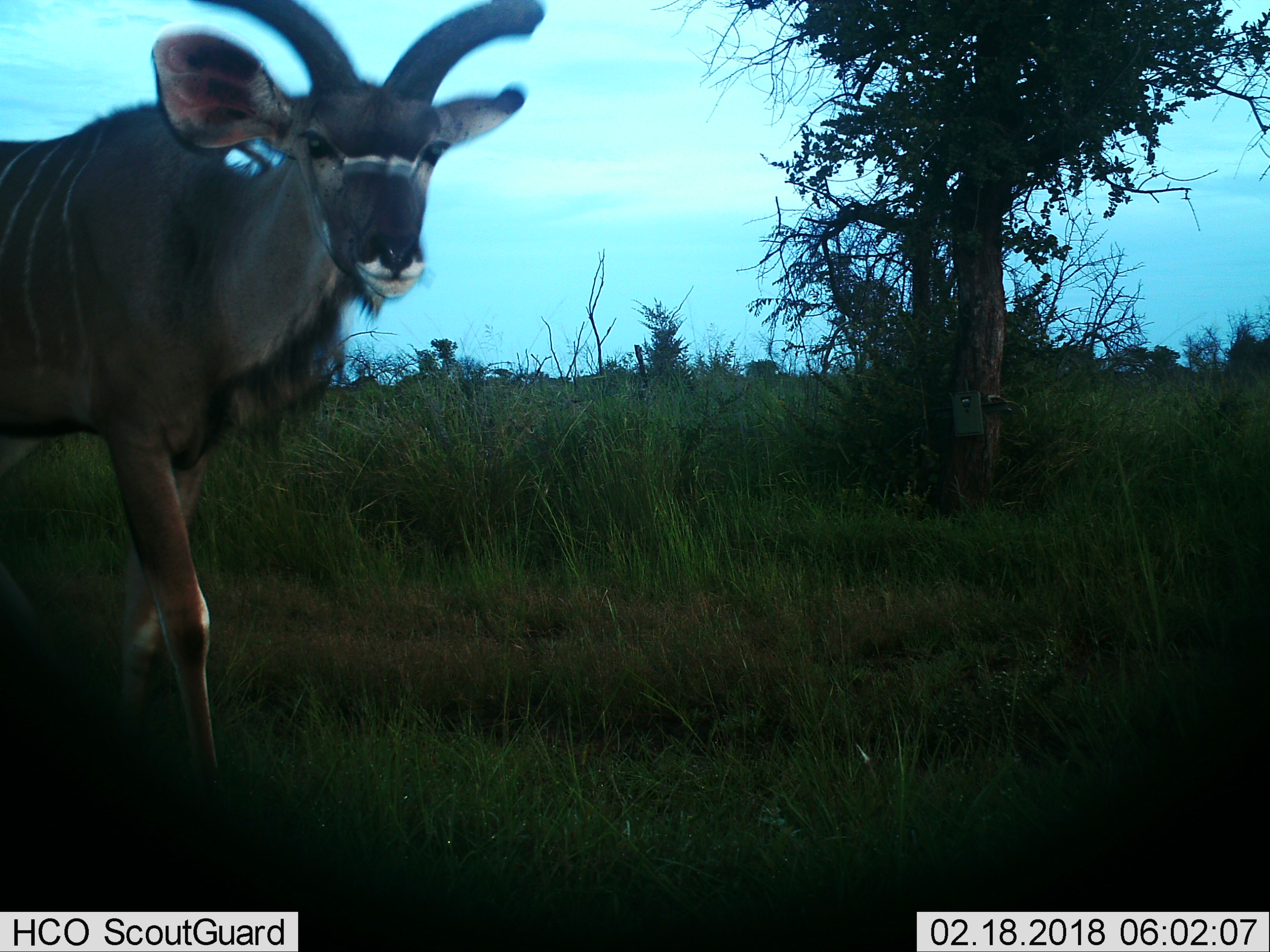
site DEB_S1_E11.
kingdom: Animalia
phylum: Chordata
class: Mammalia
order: Artiodactyla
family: Bovidae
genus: Tragelaphus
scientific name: Tragelaphus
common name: kudu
Kudu (Tragelaphus), count 1. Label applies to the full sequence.